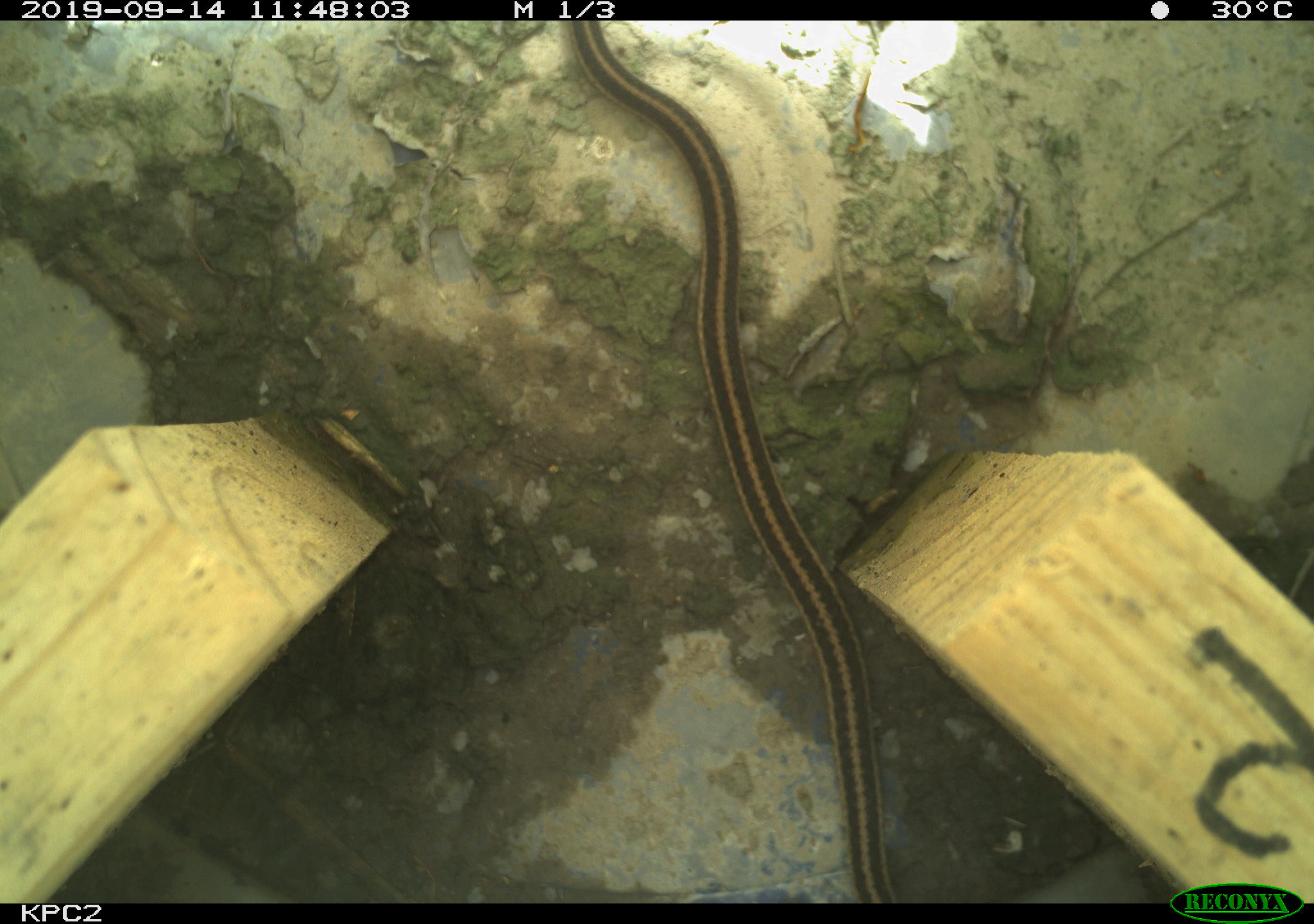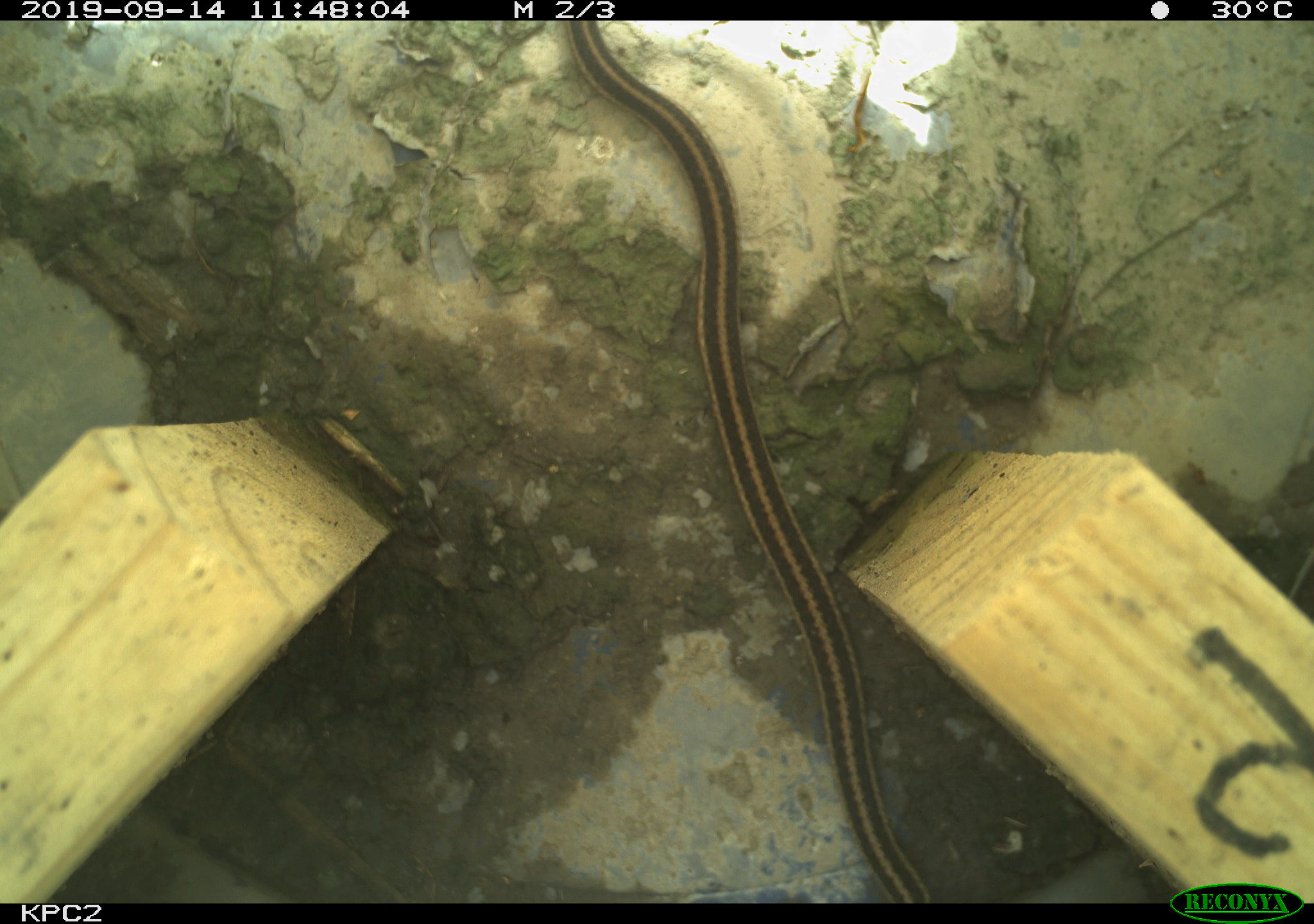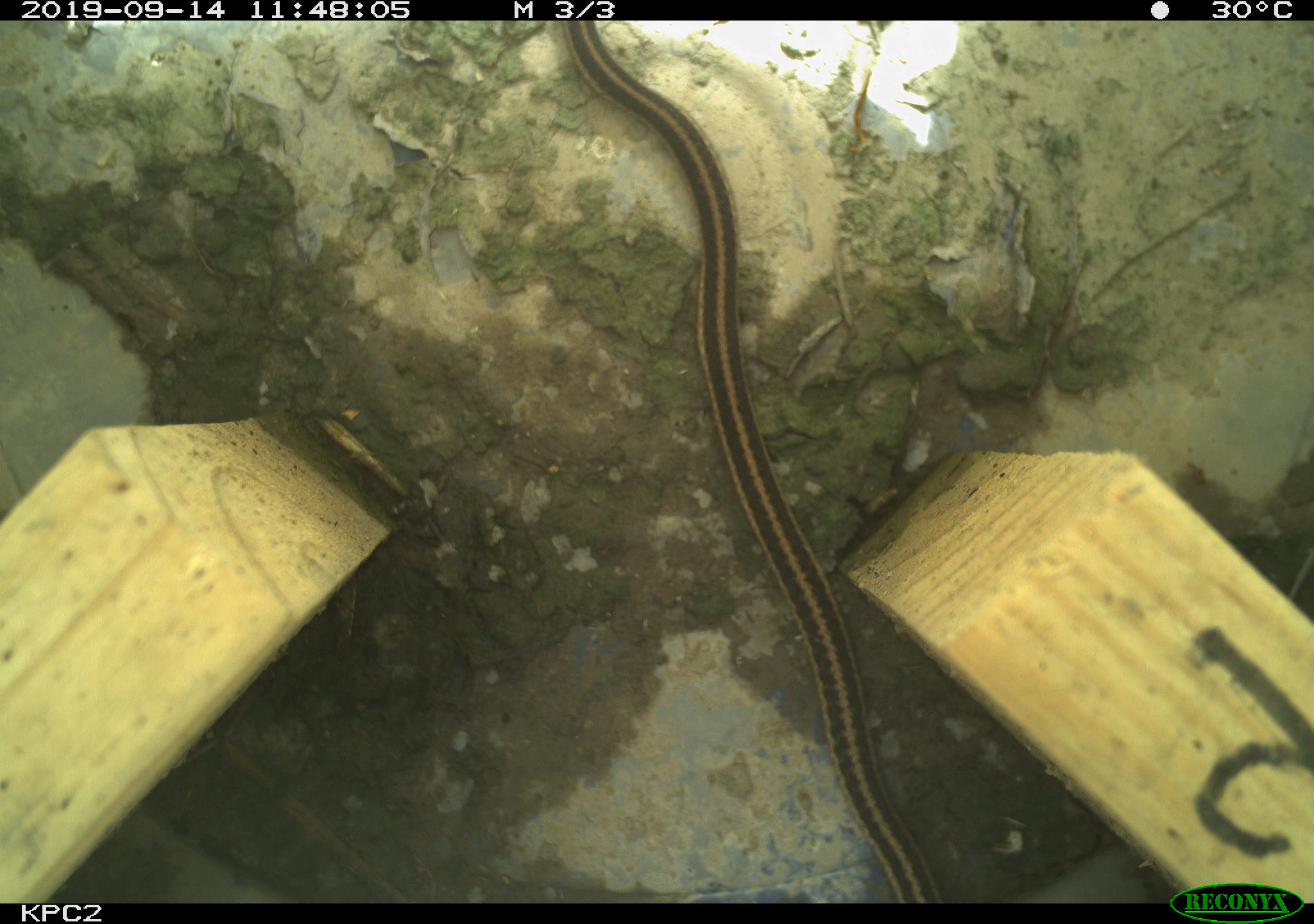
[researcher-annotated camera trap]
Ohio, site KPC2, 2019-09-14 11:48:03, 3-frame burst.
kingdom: Animalia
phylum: Chordata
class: Reptilia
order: Squamata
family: Colubridae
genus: Thamnophis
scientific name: Thamnophis sirtalis sirtalis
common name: eastern gartersnake